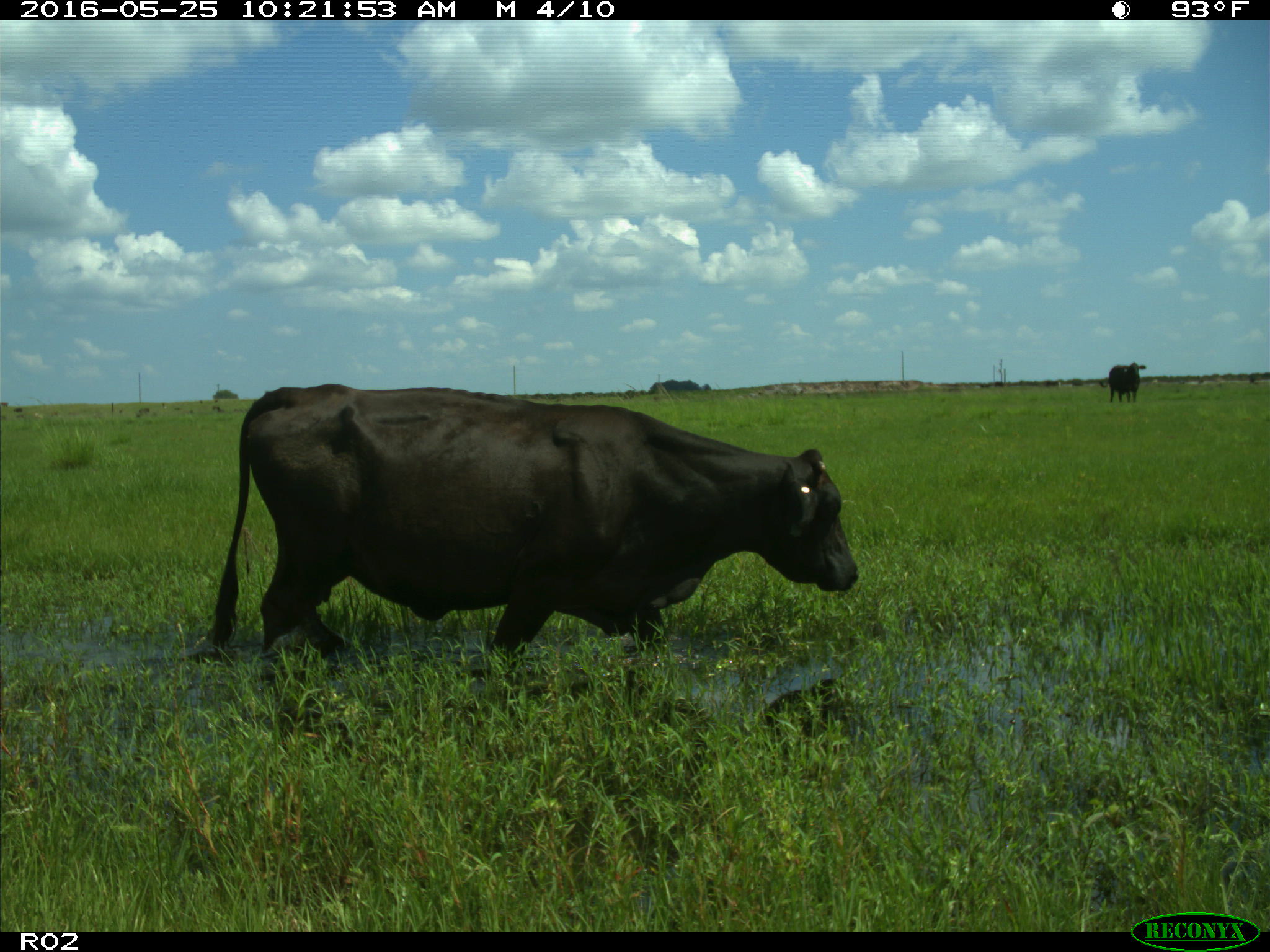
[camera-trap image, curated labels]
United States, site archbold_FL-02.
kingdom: Animalia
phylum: Chordata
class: Mammalia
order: Artiodactyla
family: Bovidae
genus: Bos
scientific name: Bos taurus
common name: domestic cow